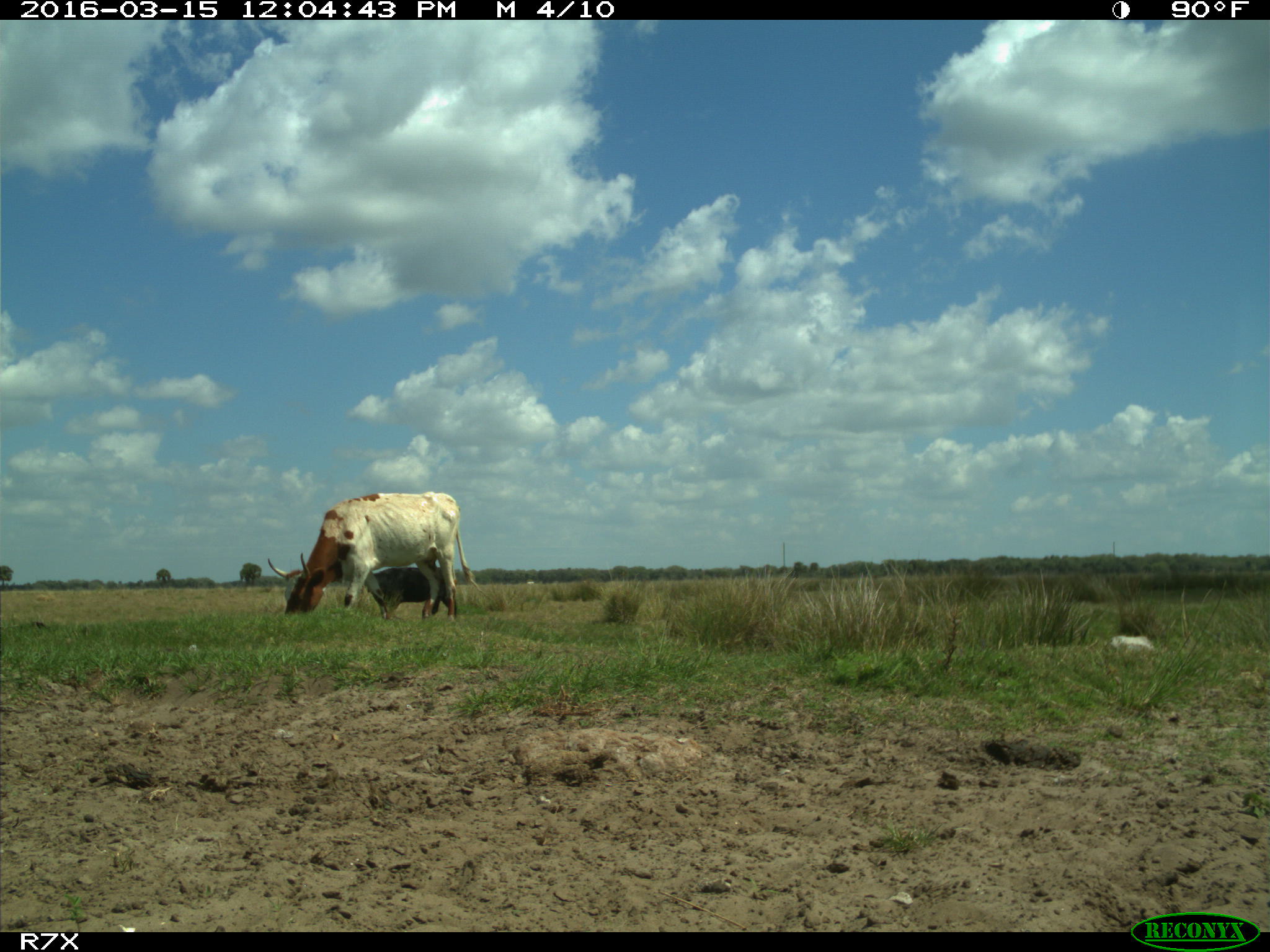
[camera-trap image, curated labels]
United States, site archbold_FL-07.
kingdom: Animalia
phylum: Chordata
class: Mammalia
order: Artiodactyla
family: Bovidae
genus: Bos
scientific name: Bos taurus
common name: domestic cow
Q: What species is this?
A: Bos taurus (domestic cow).